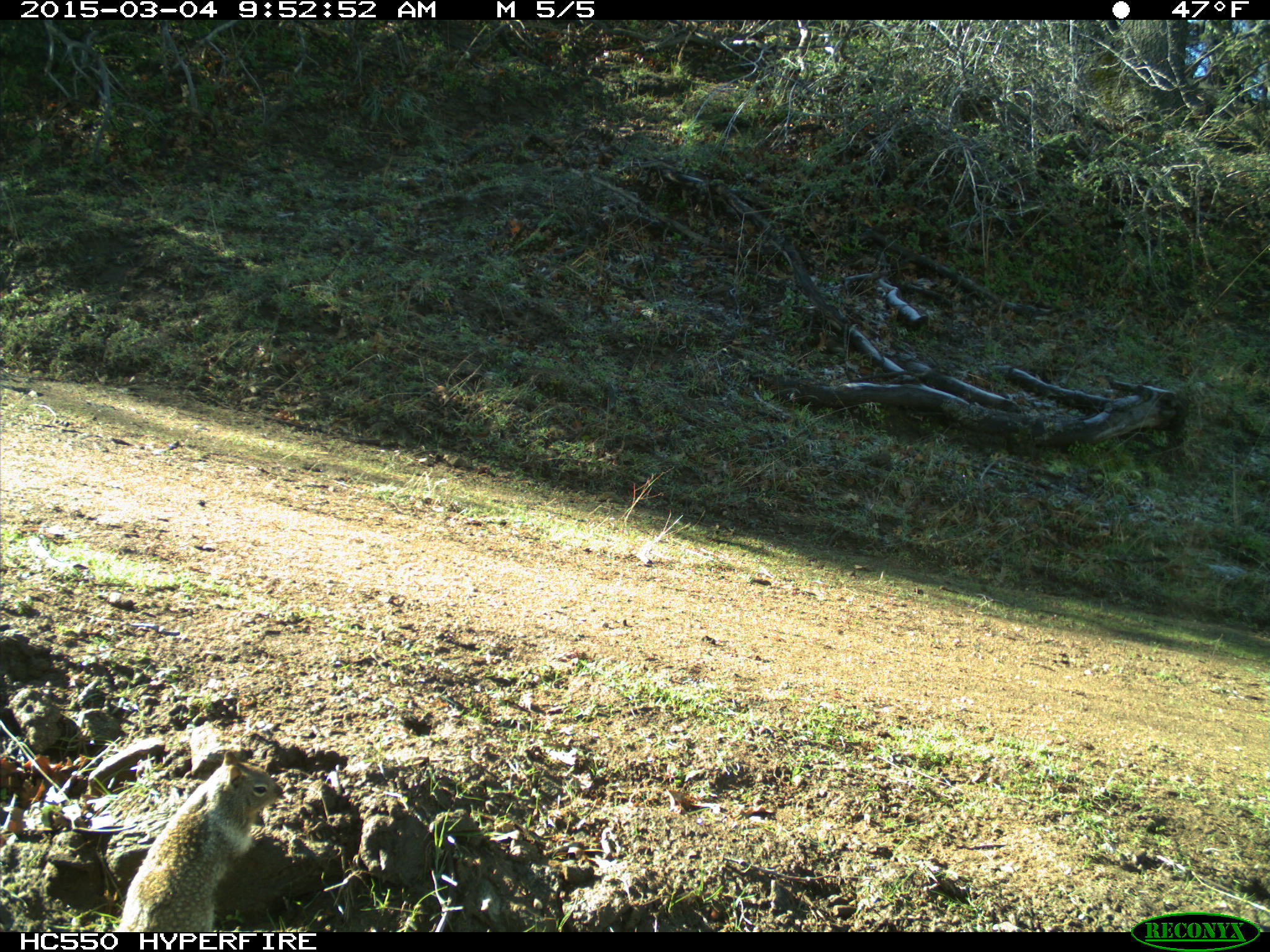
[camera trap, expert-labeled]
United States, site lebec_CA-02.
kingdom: Animalia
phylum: Chordata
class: Mammalia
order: Rodentia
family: Sciuridae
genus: Otospermophilus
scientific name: Otospermophilus beecheyi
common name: california ground squirrel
Otospermophilus beecheyi (california ground squirrel).